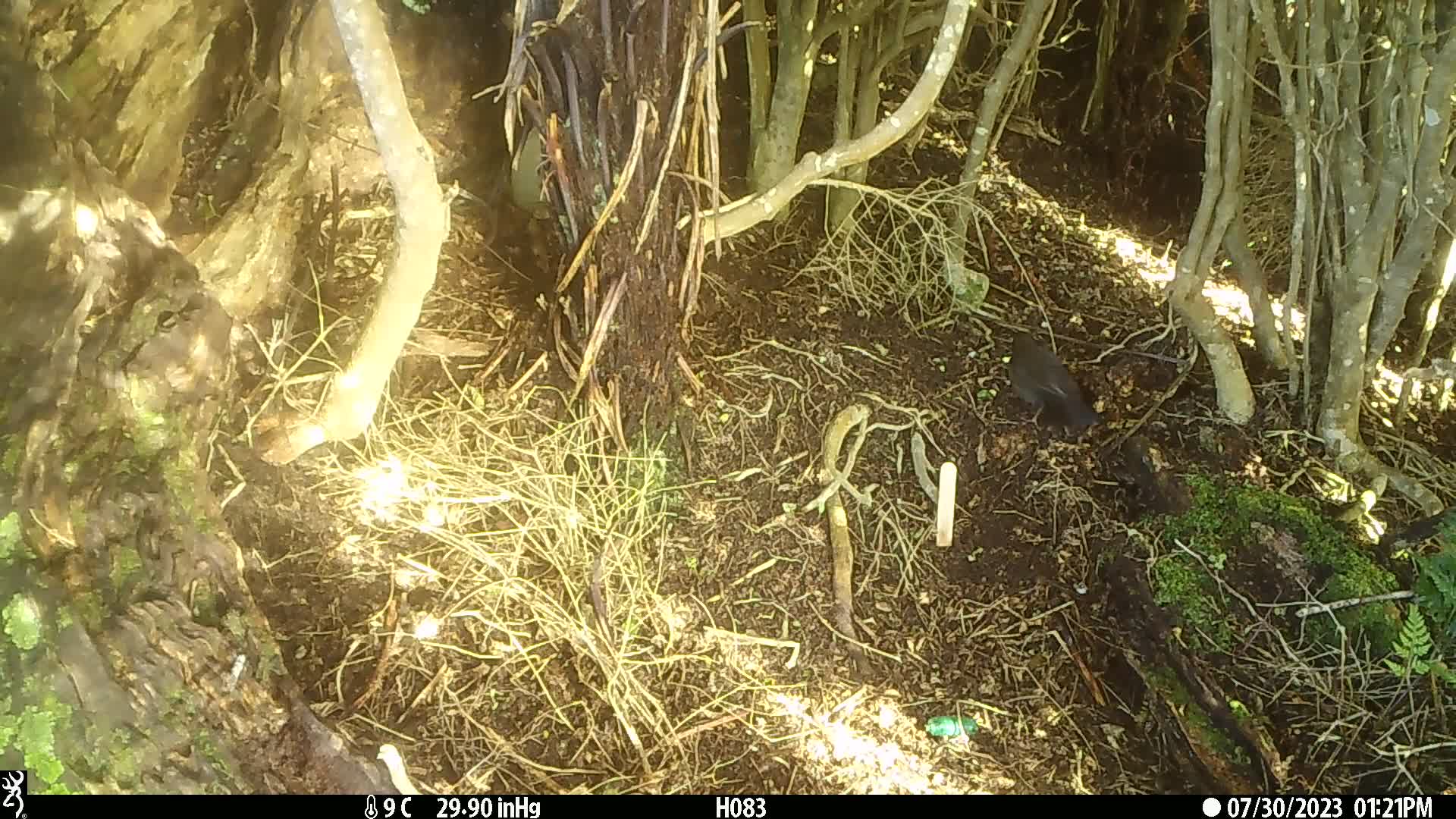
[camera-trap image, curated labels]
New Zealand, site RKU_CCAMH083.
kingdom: Animalia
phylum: Chordata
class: Aves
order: Passeriformes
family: Turdidae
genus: Turdus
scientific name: Turdus philomelos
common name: song thrush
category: thrush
Thrush (song thrush) (Turdus philomelos).